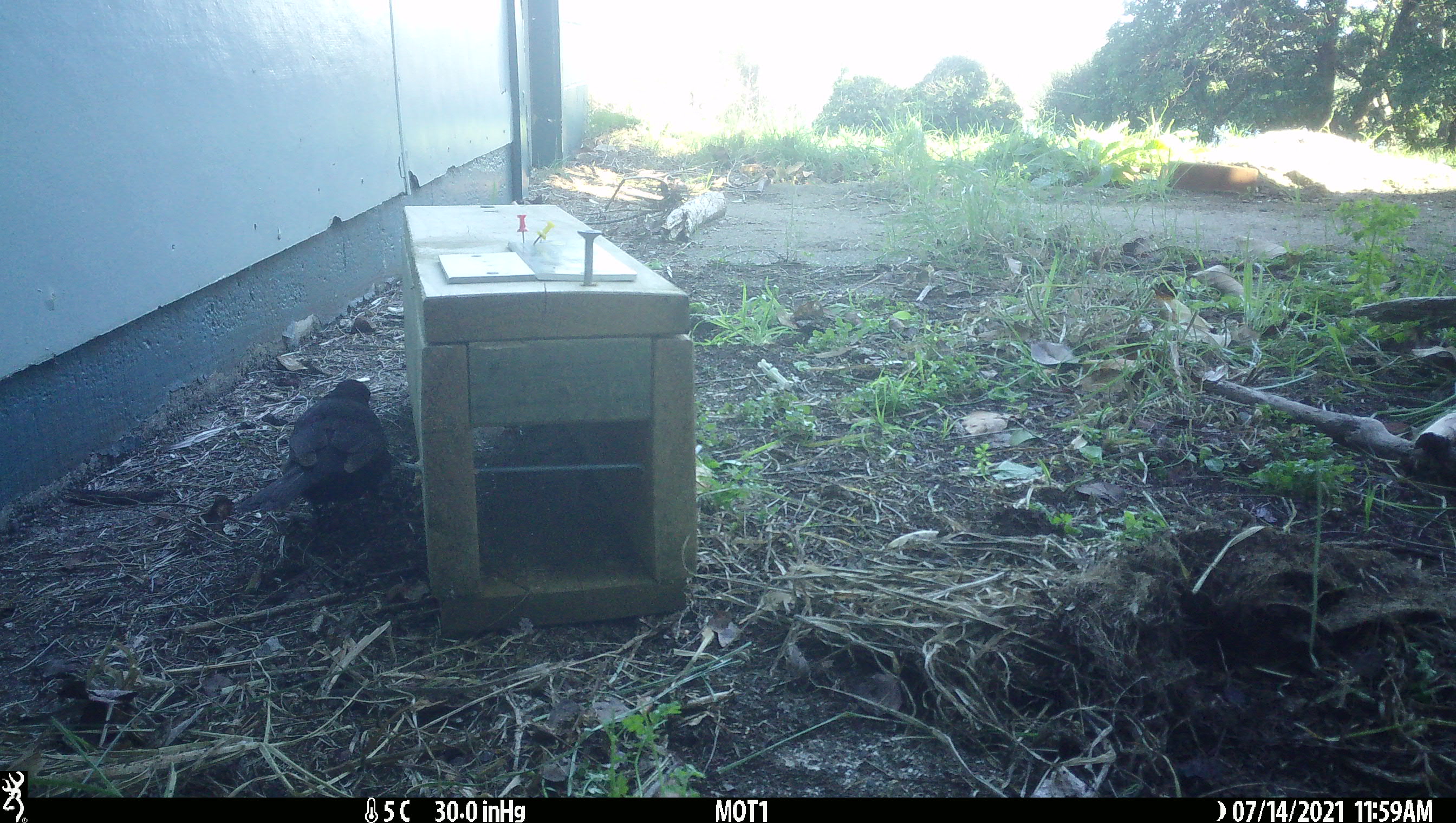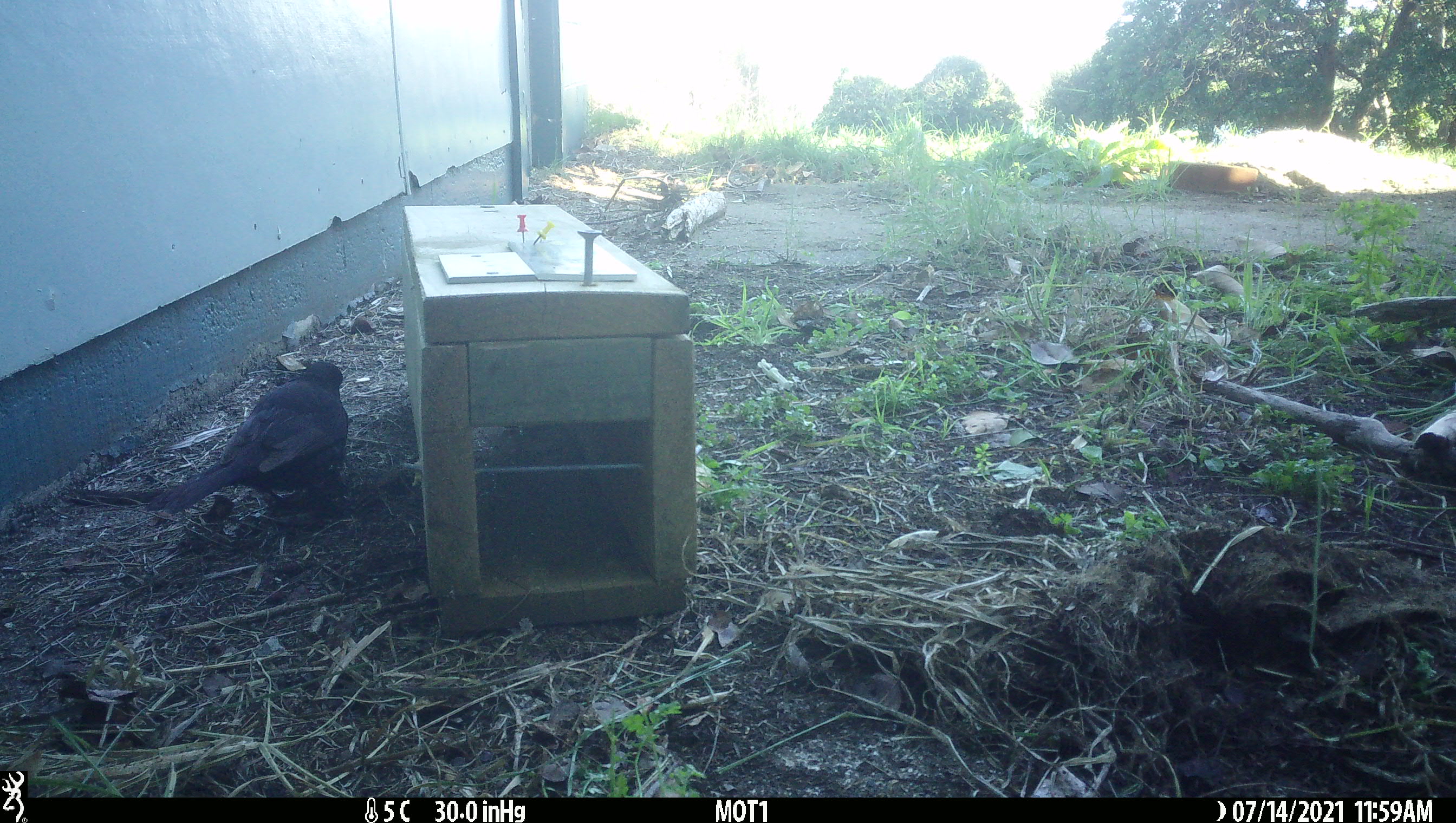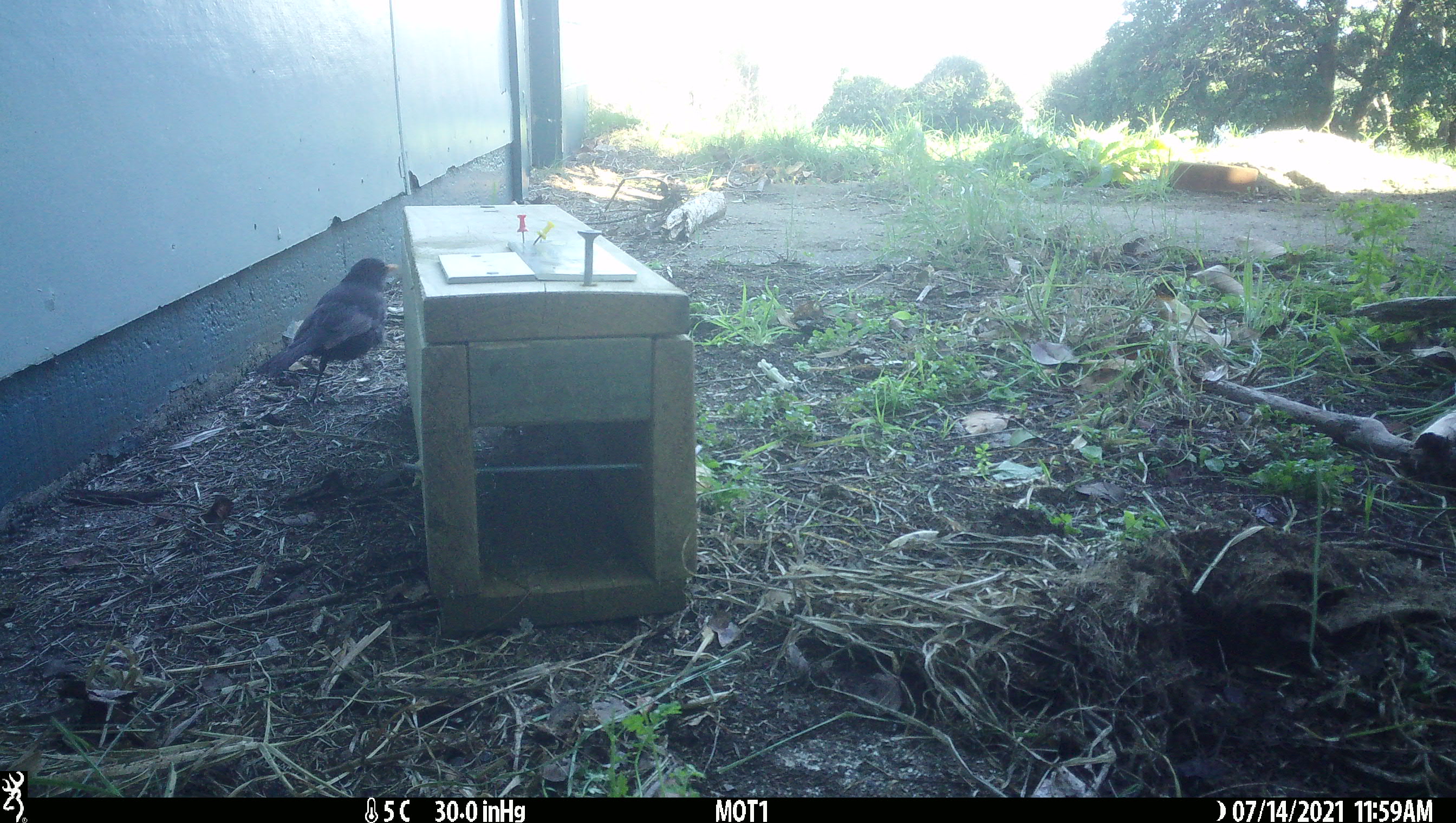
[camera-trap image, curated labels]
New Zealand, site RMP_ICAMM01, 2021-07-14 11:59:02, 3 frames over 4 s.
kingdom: Animalia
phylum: Chordata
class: Aves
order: Passeriformes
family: Turdidae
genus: Turdus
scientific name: Turdus merula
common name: eurasian blackbird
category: blackbird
Blackbird (eurasian blackbird) (Turdus merula).